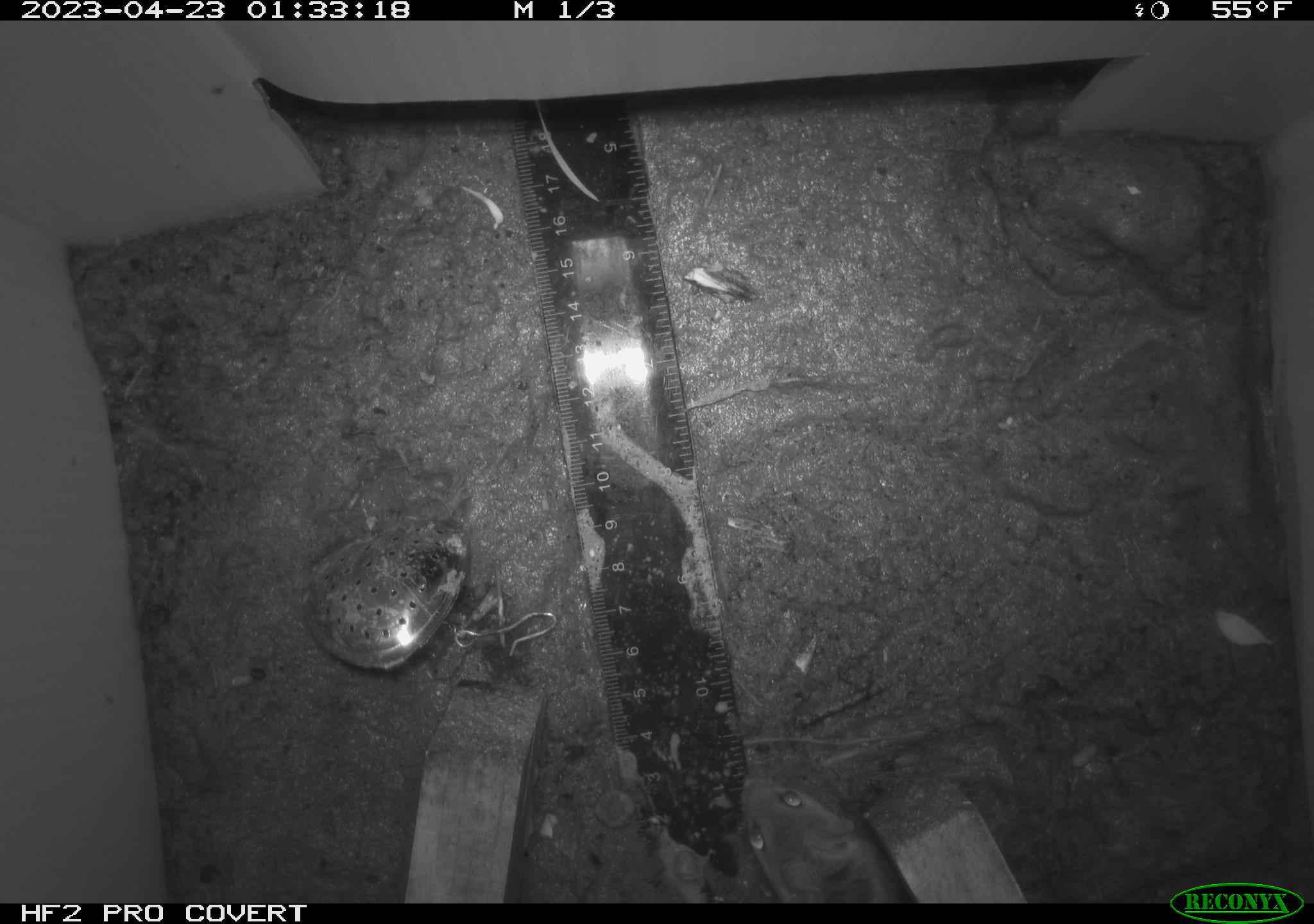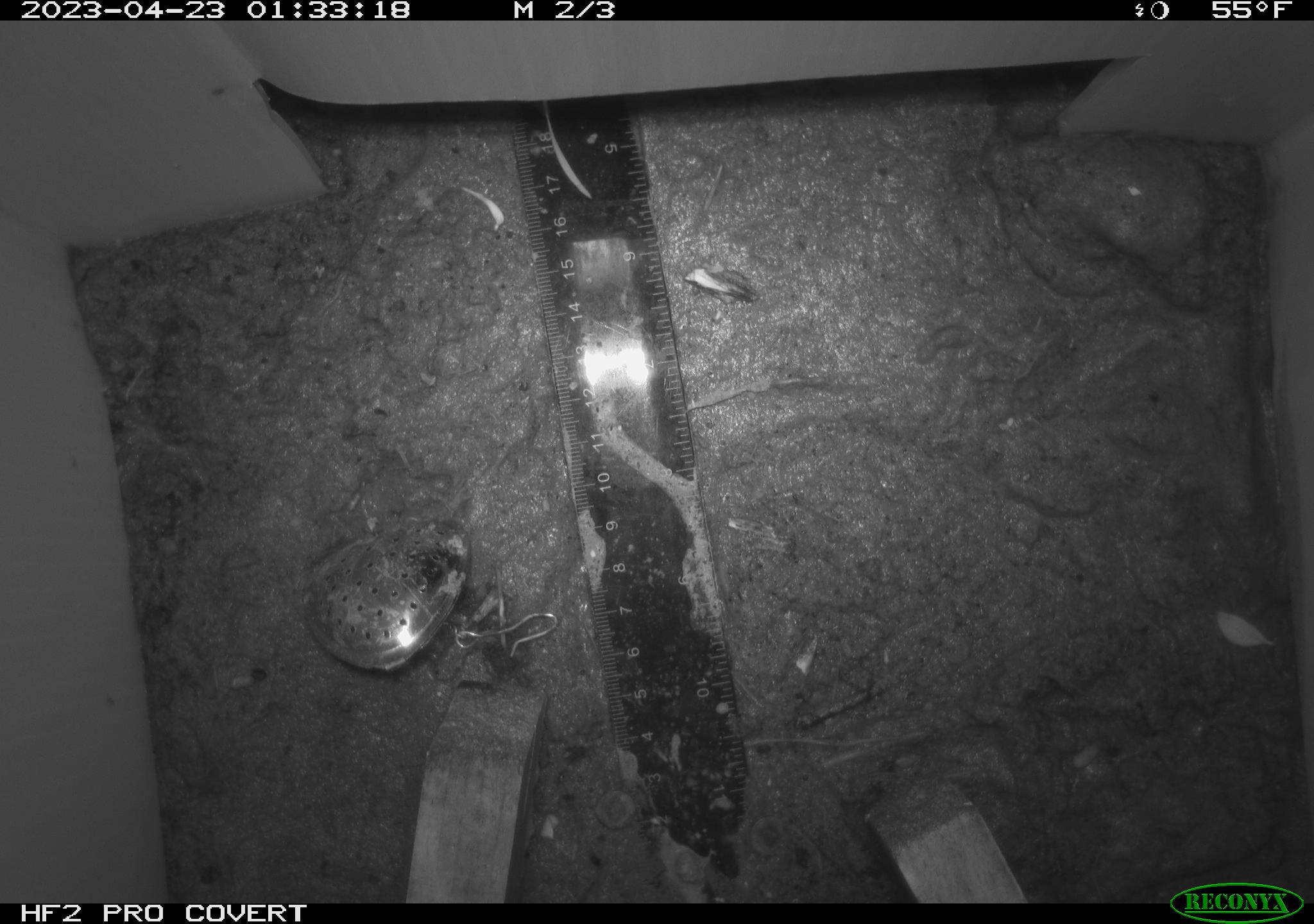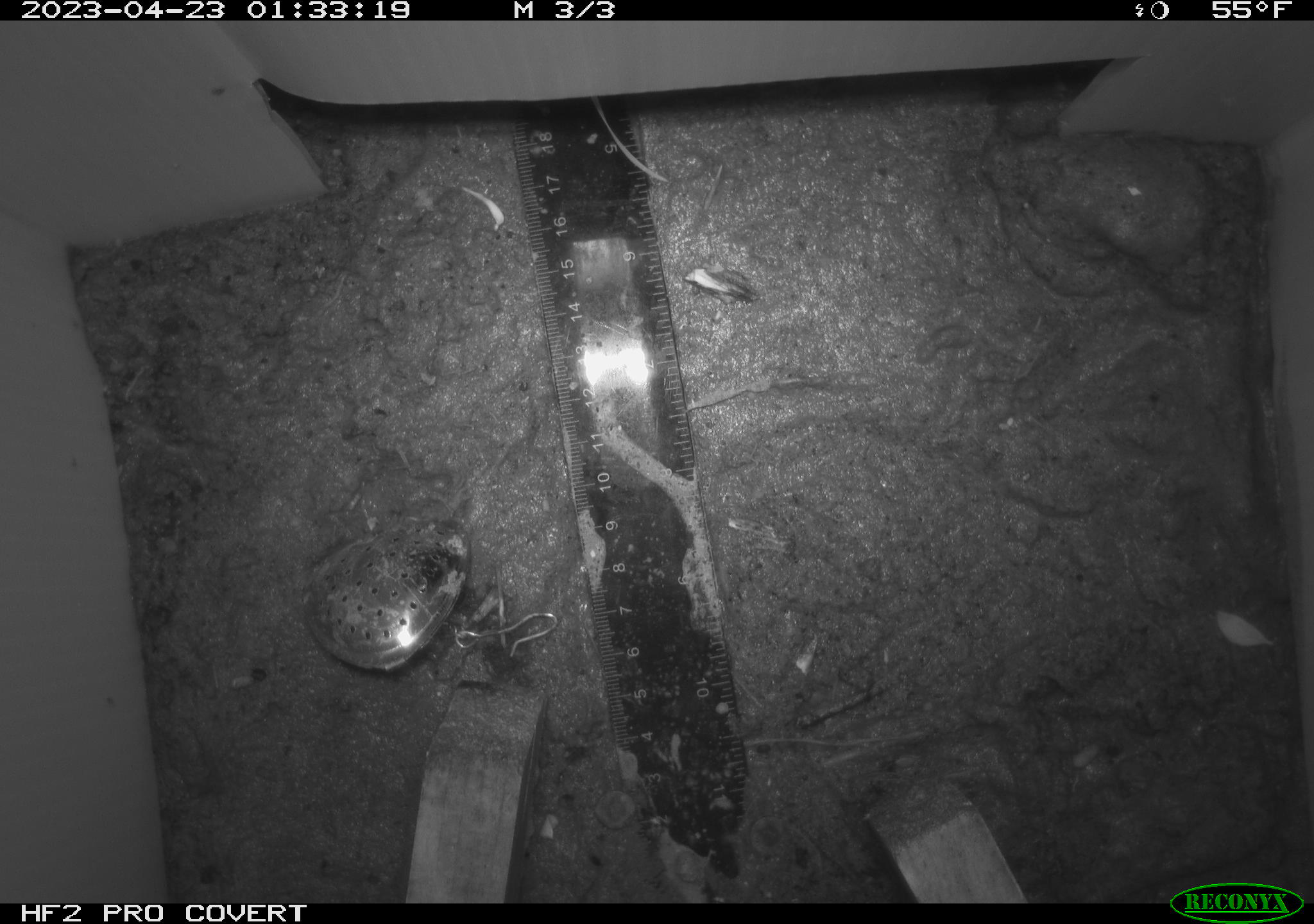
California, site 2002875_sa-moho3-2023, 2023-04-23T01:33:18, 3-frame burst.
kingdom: Animalia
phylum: Chordata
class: Mammalia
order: Rodentia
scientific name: Rodentia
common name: mouse species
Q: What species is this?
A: Mouse species (Rodentia).